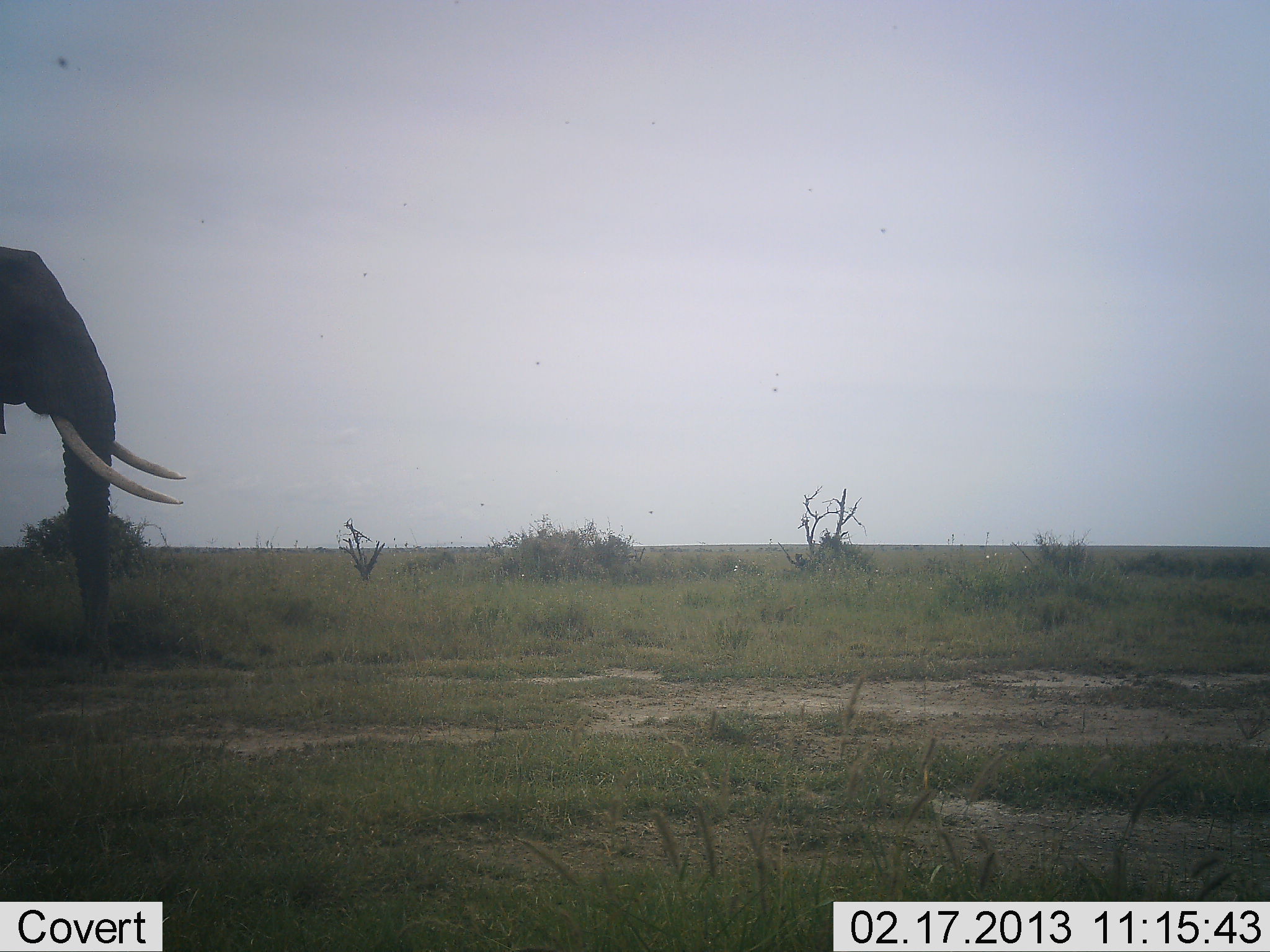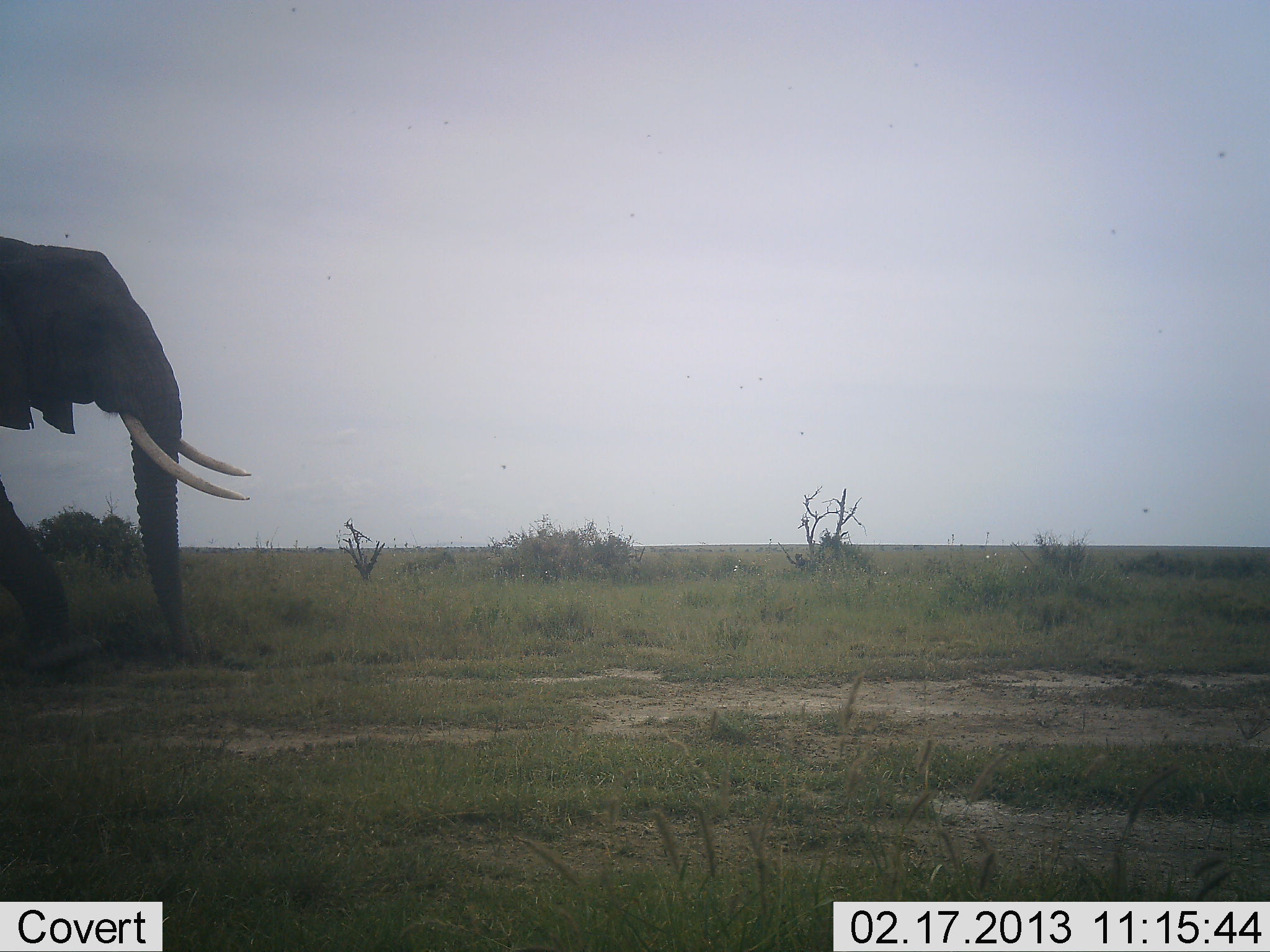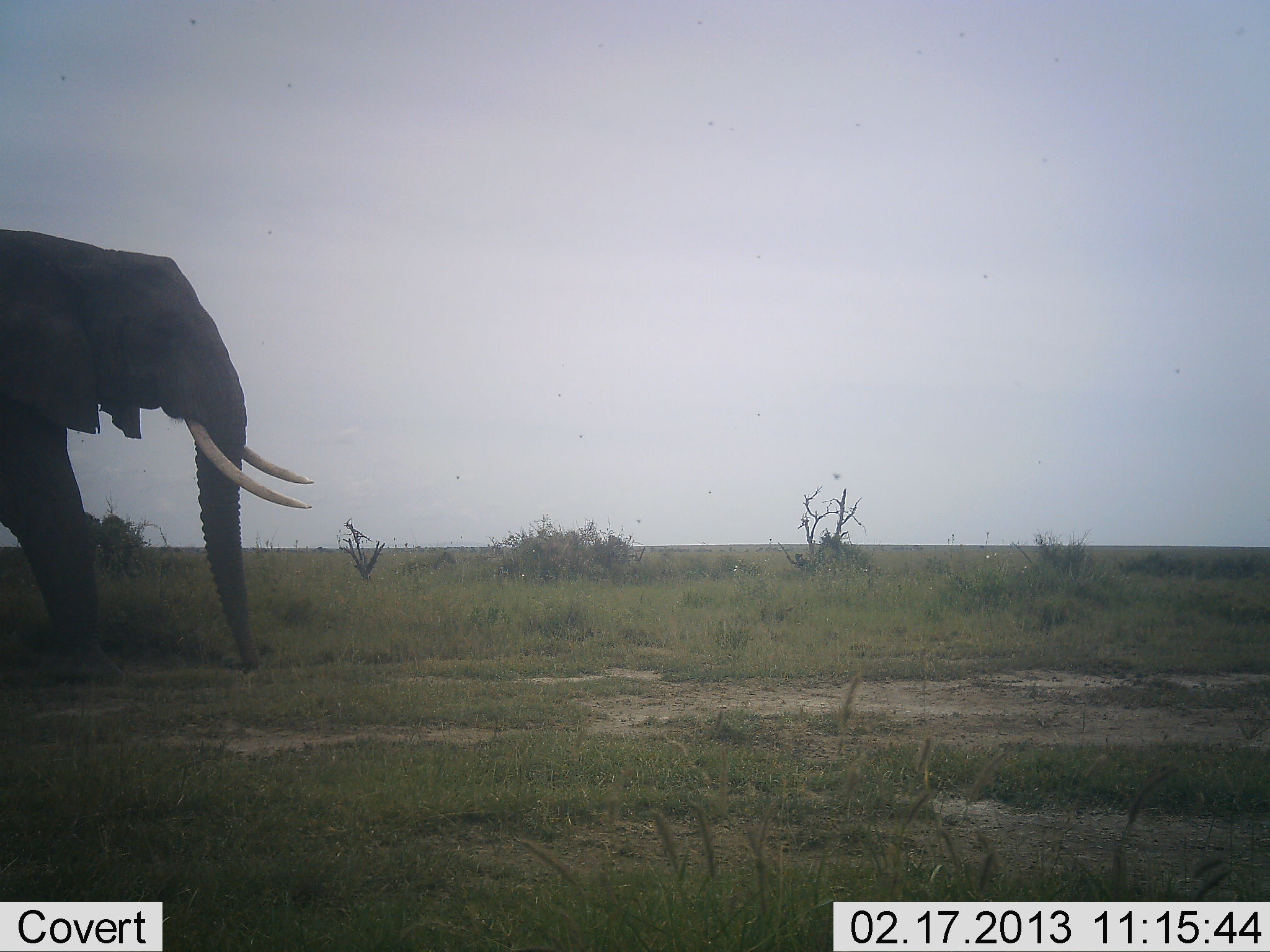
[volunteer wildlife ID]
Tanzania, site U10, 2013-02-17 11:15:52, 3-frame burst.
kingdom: Animalia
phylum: Chordata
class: Mammalia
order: Proboscidea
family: Elephantidae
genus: Loxodonta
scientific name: Loxodonta africana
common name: african bush elephant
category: elephant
Elephant (african bush elephant) (Loxodonta africana), count 1. Behavior (volunteer vote fractions): standing 5%, resting 0%, moving 95%, interacting 0%. Young present (vote fraction): 0%. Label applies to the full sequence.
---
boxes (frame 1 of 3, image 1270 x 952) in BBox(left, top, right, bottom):
animal: BBox(0, 245, 189, 677)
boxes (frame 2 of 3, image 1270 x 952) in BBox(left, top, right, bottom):
animal: BBox(0, 232, 258, 681)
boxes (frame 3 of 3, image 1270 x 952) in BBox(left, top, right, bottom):
animal: BBox(0, 228, 317, 673)